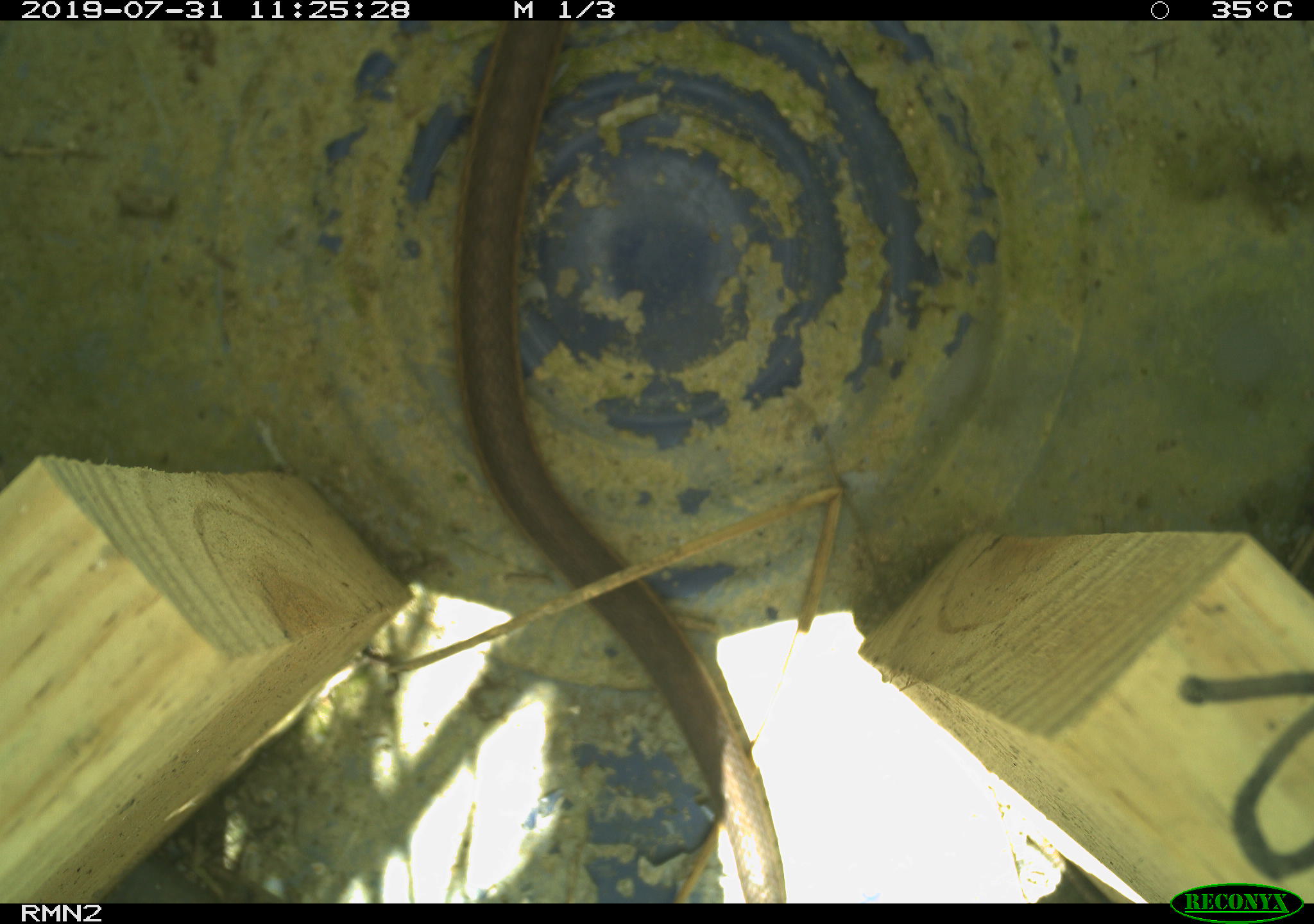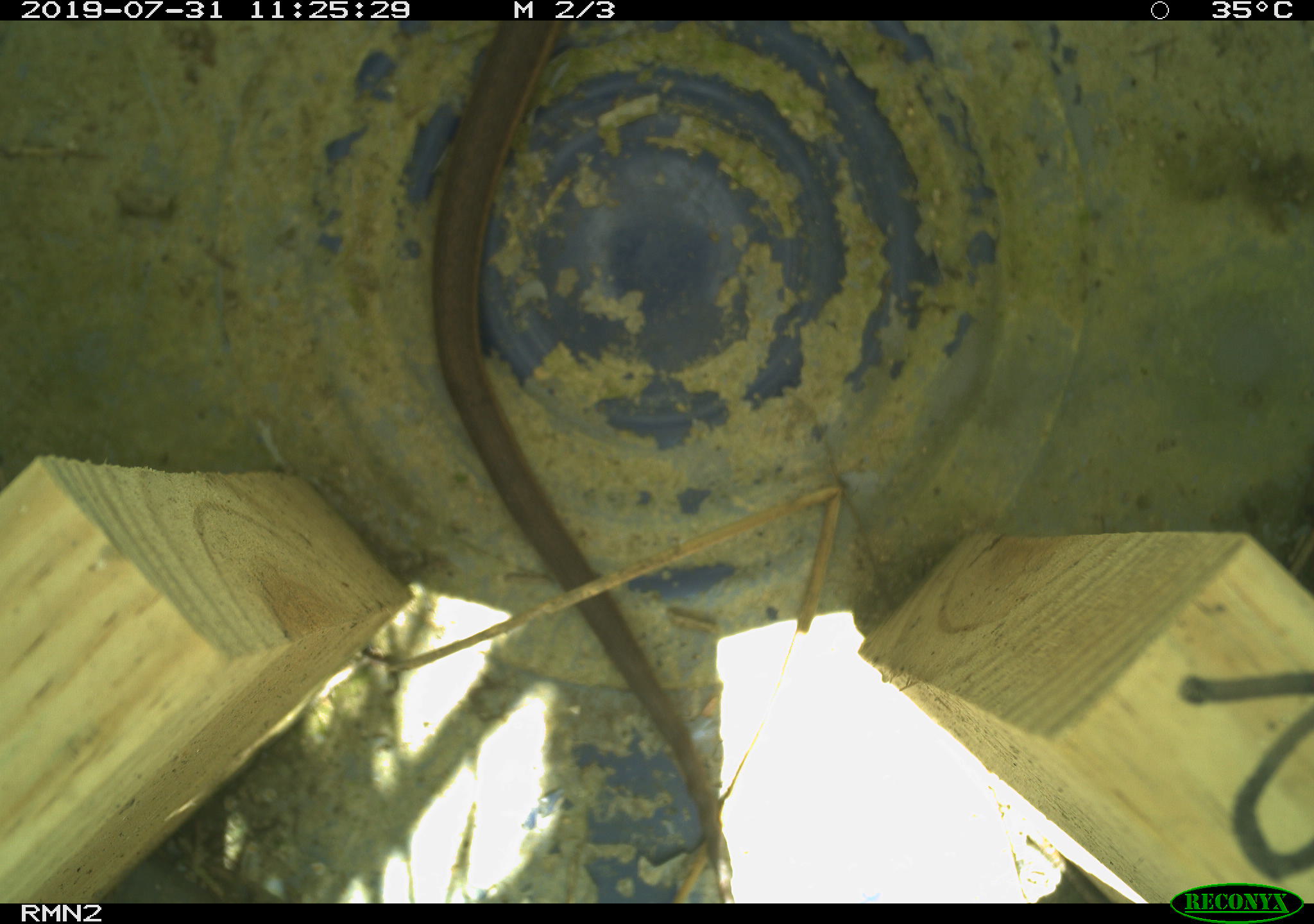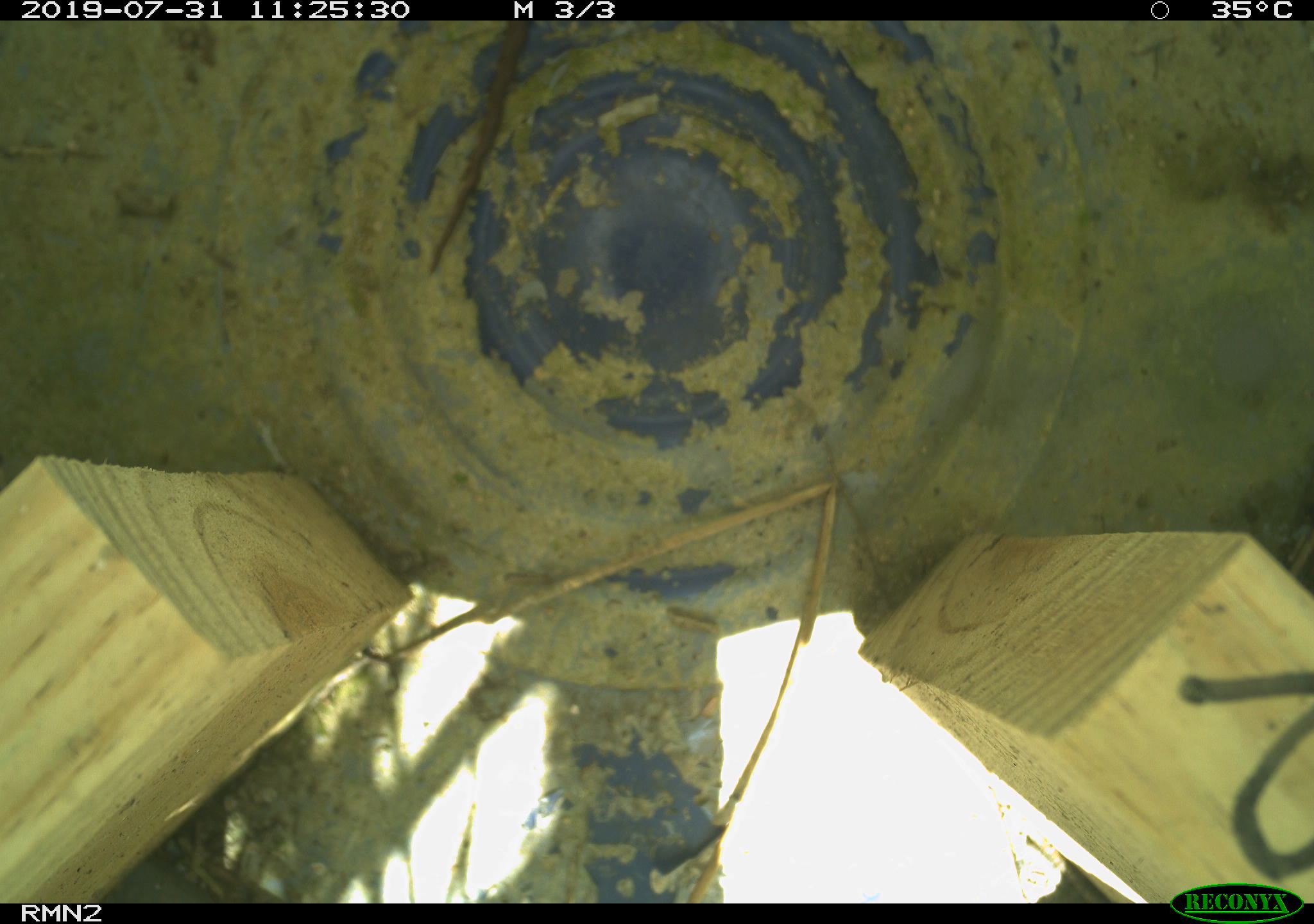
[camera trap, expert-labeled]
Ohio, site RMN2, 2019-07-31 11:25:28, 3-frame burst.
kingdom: Animalia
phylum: Chordata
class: Reptilia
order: Squamata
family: Colubridae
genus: Thamnophis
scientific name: Thamnophis sirtalis sirtalis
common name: eastern gartersnake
Eastern gartersnake (Thamnophis sirtalis sirtalis).